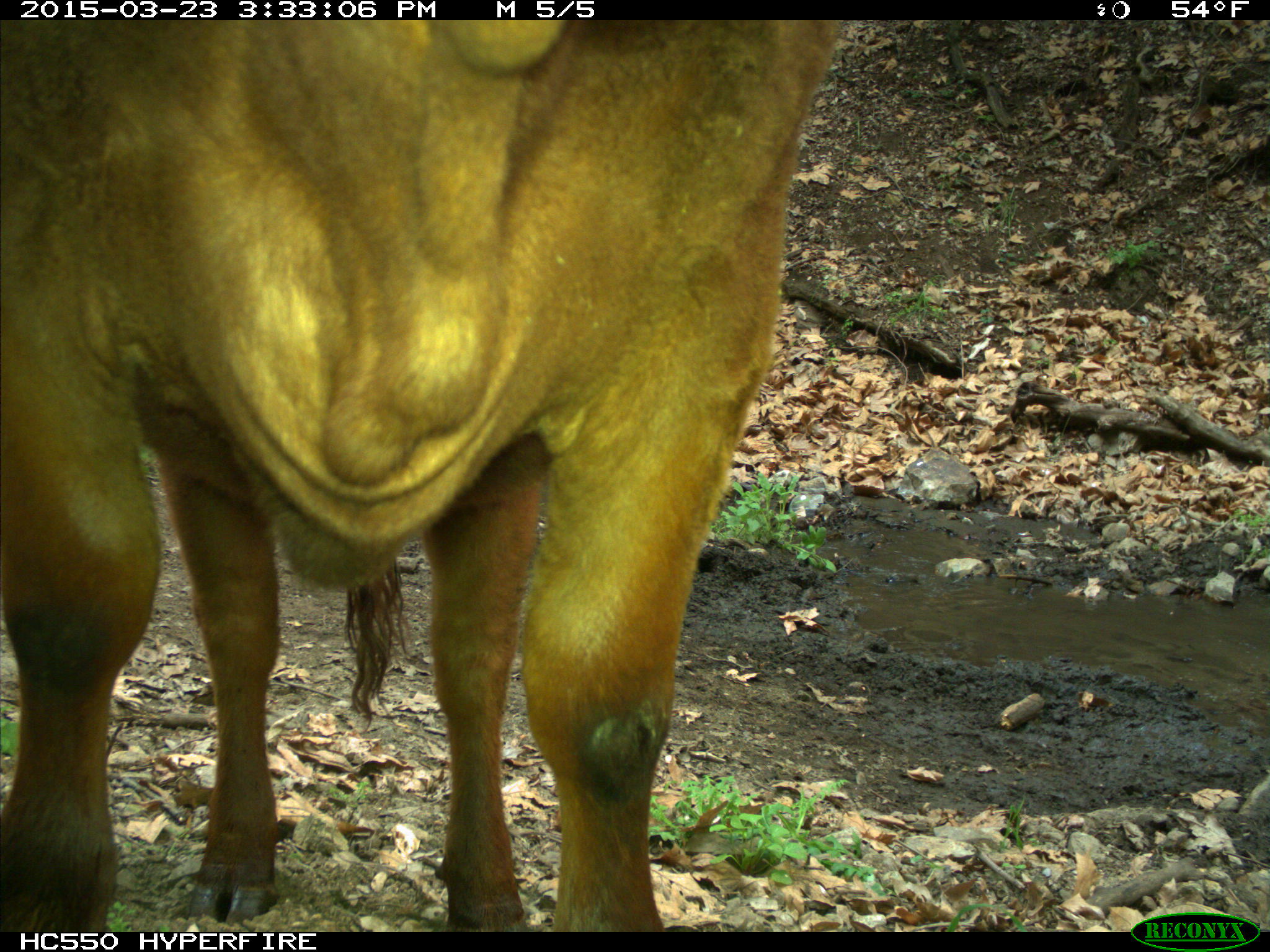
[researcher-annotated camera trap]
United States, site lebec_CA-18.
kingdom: Animalia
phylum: Chordata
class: Mammalia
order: Artiodactyla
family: Bovidae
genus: Bos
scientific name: Bos taurus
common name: domestic cow